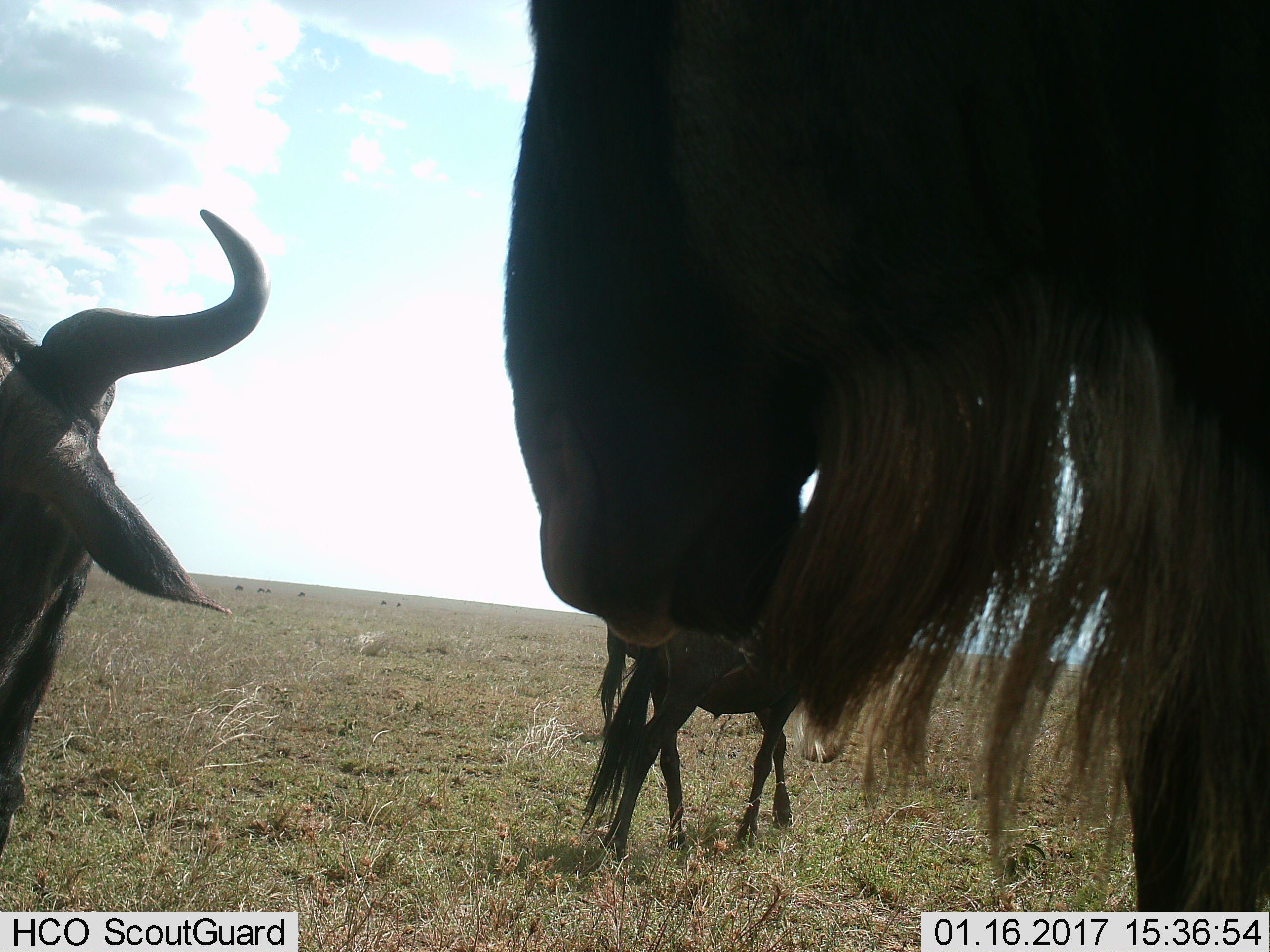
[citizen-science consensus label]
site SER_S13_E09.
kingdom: Animalia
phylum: Chordata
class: Mammalia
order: Artiodactyla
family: Bovidae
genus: Connochaetes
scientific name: Connochaetes taurinus taurinus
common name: blue wildebeest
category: wildebeestblue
Wildebeestblue (blue wildebeest) (Connochaetes taurinus taurinus), count 8. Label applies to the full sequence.